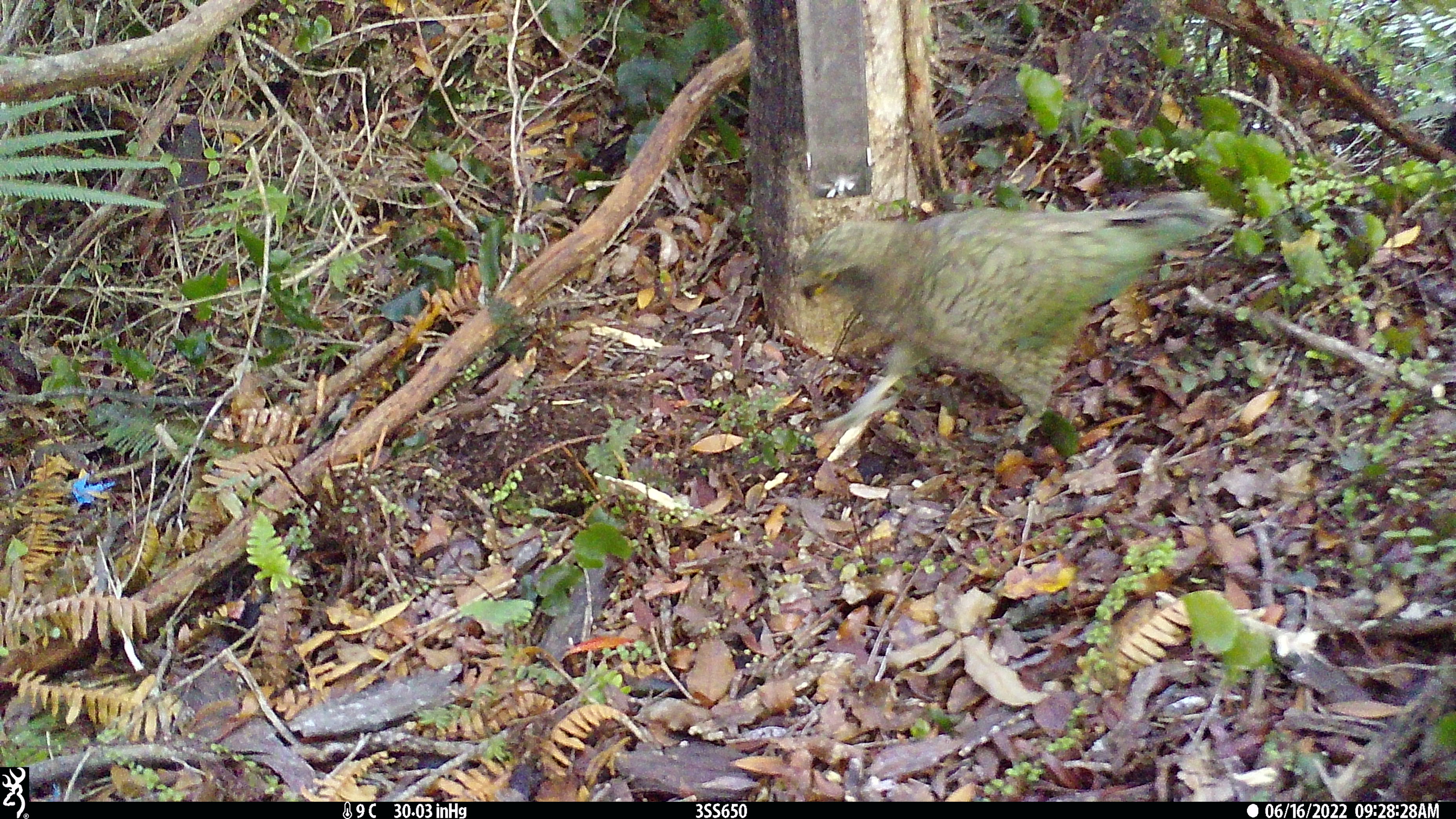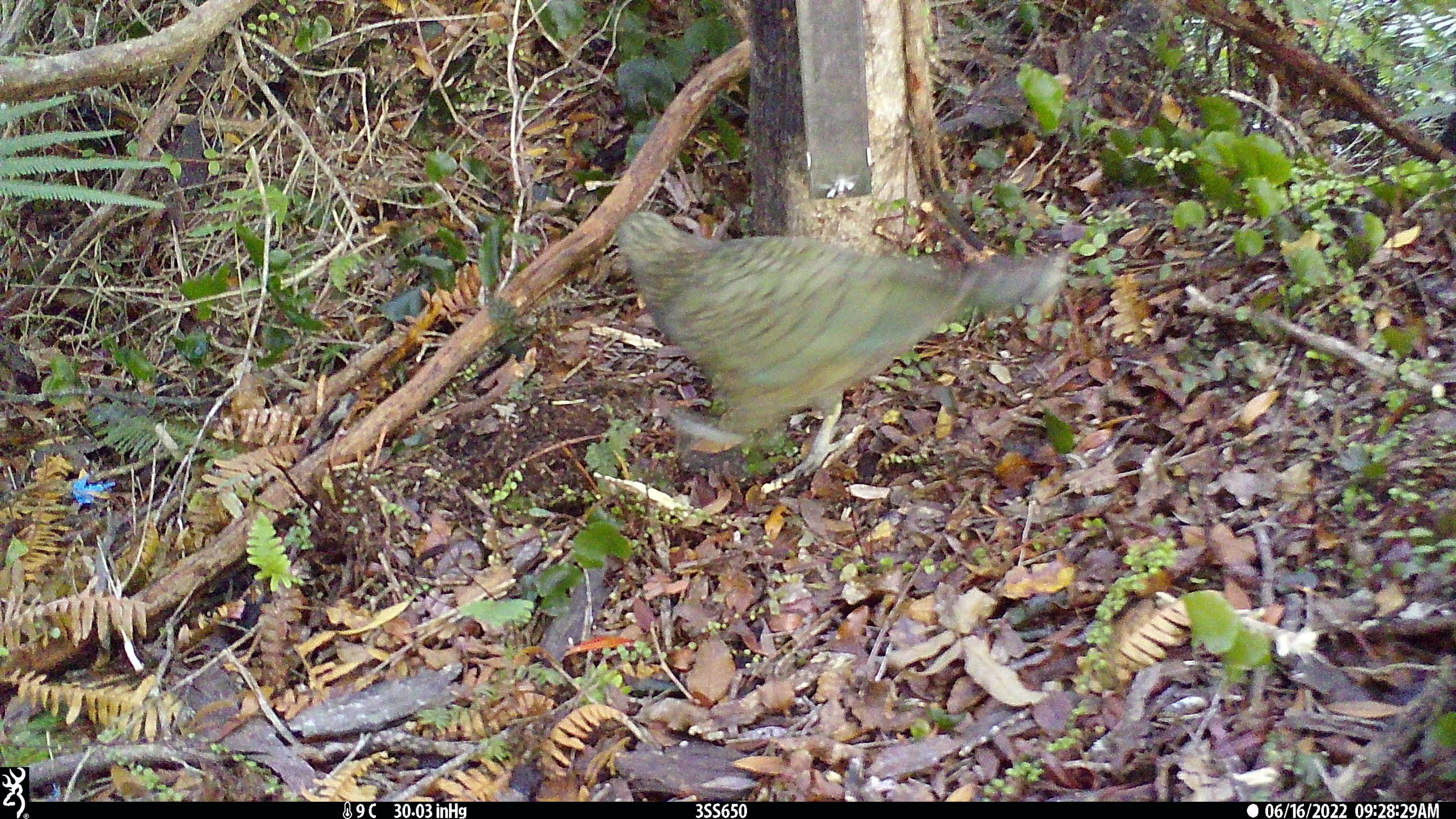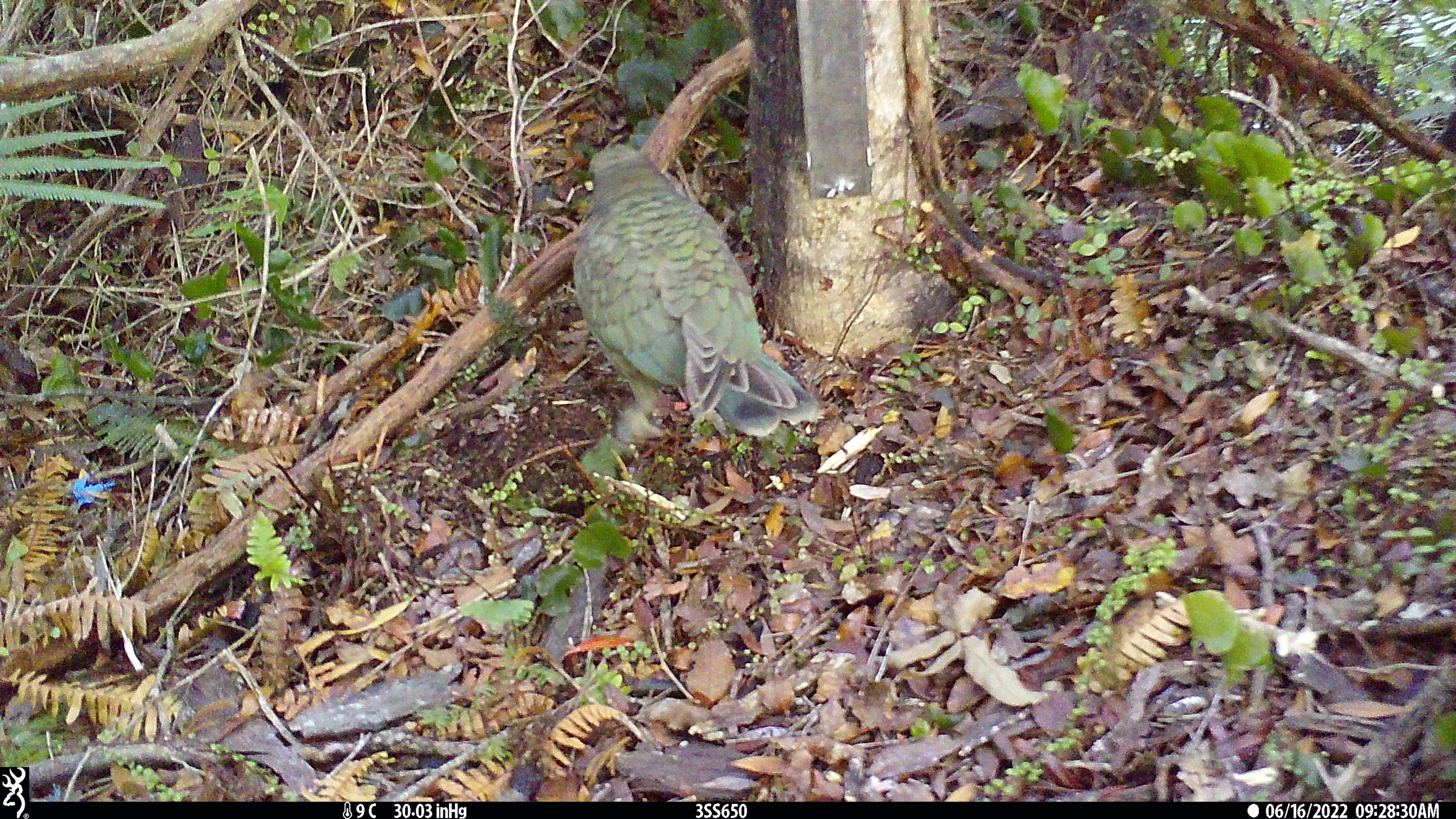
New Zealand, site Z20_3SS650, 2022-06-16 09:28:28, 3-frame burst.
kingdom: Animalia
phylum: Chordata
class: Aves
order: Psittaciformes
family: Strigopidae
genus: Nestor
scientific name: Nestor notabilis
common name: kea